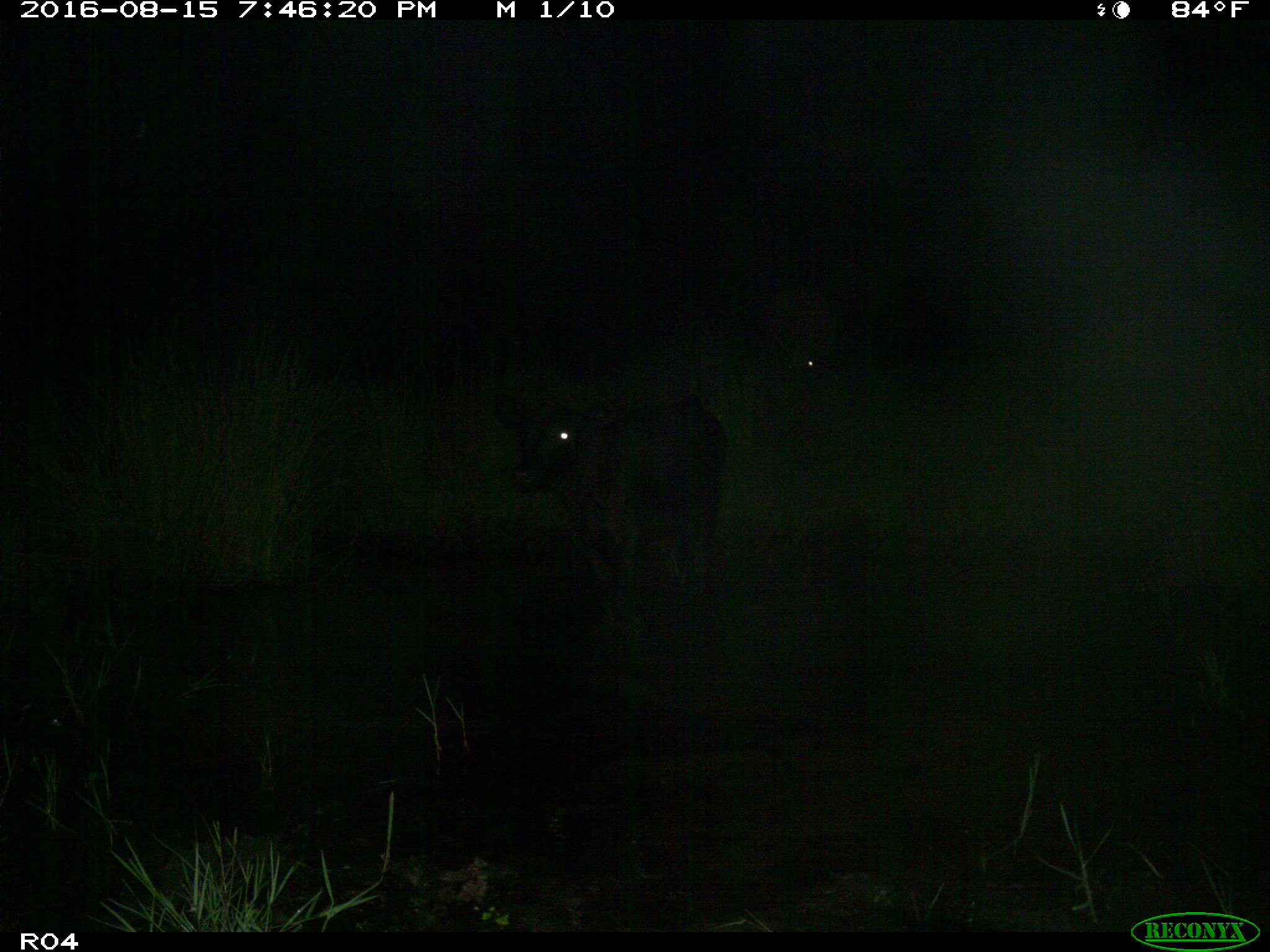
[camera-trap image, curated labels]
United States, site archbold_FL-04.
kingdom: Animalia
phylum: Chordata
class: Mammalia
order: Artiodactyla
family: Bovidae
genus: Bos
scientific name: Bos taurus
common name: domestic cow